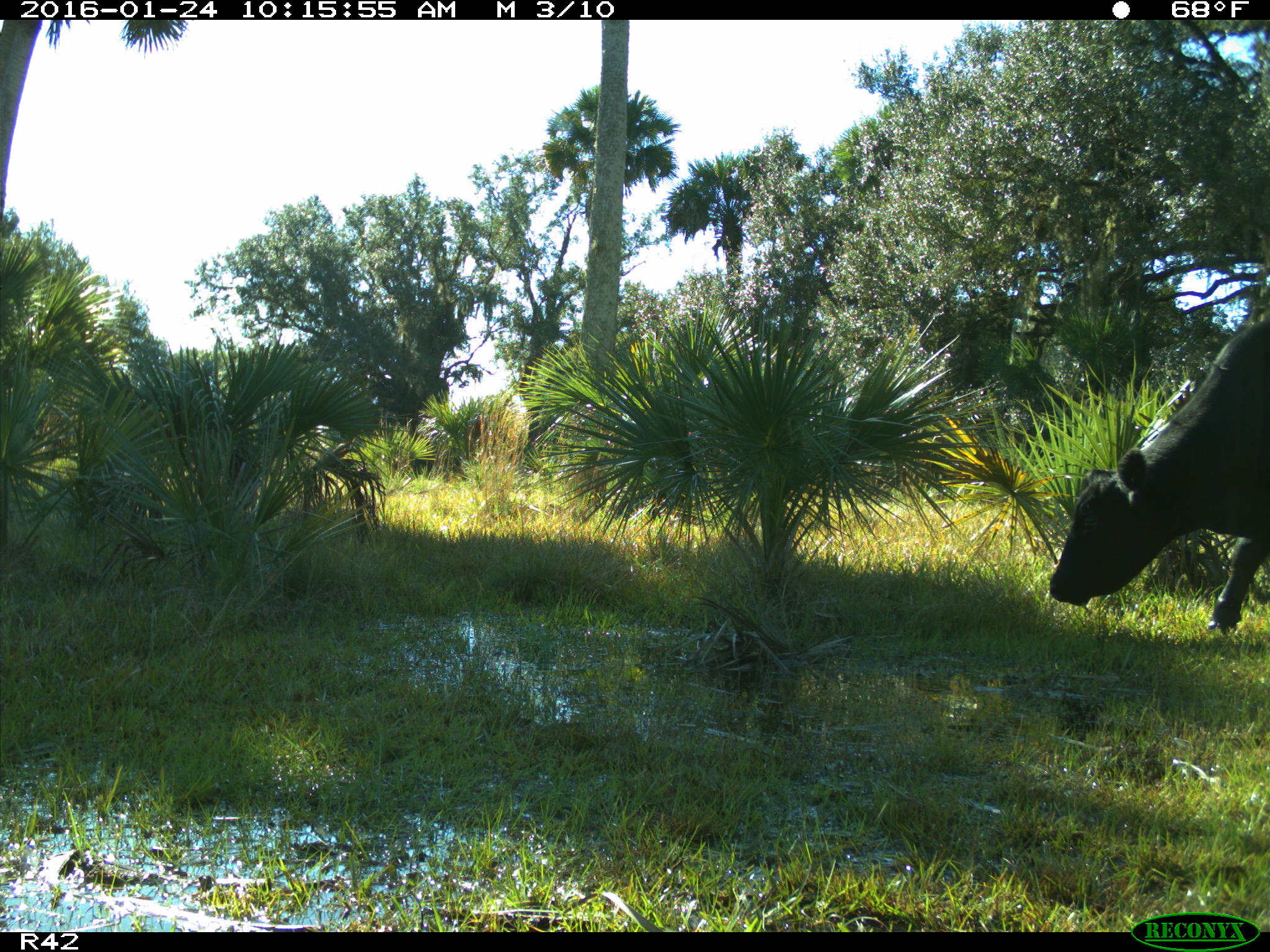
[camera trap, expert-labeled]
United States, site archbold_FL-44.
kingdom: Animalia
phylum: Chordata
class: Mammalia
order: Artiodactyla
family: Bovidae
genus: Bos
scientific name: Bos taurus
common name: domestic cow